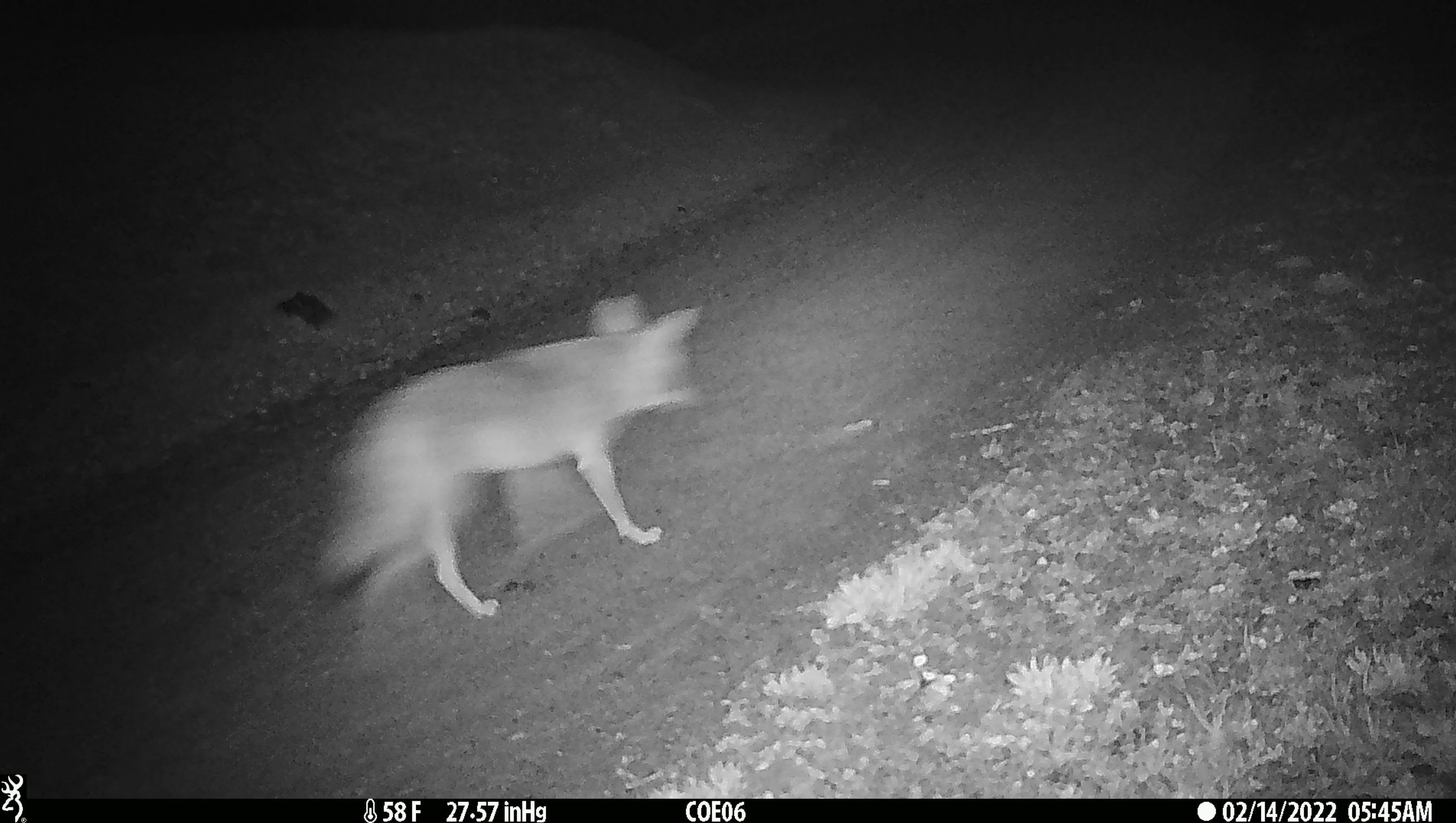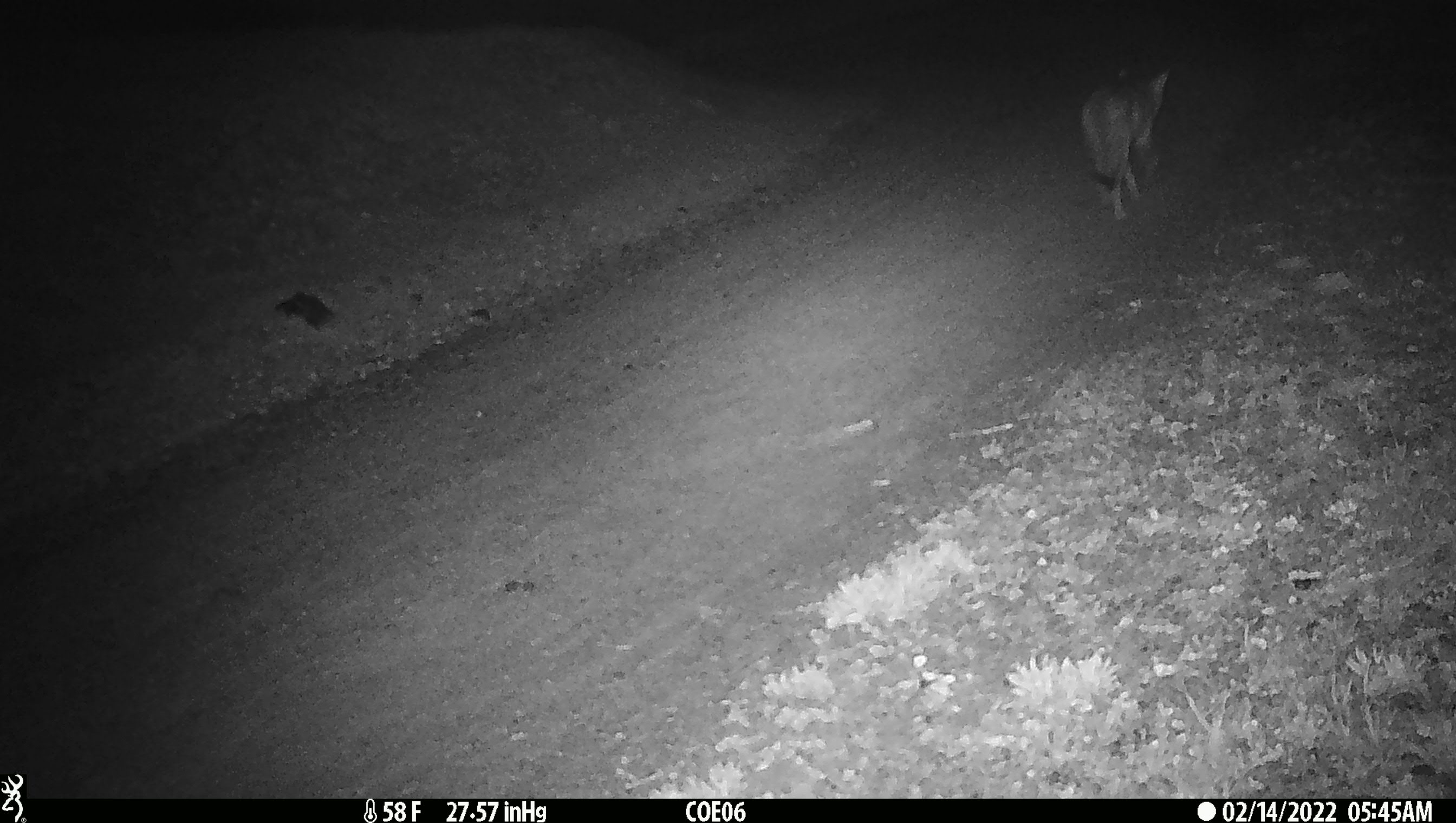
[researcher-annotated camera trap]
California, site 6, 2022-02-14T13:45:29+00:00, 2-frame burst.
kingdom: Animalia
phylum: Chordata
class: Mammalia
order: Carnivora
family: Canidae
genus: Canis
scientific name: Canis latrans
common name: coyote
Coyote (Canis latrans).